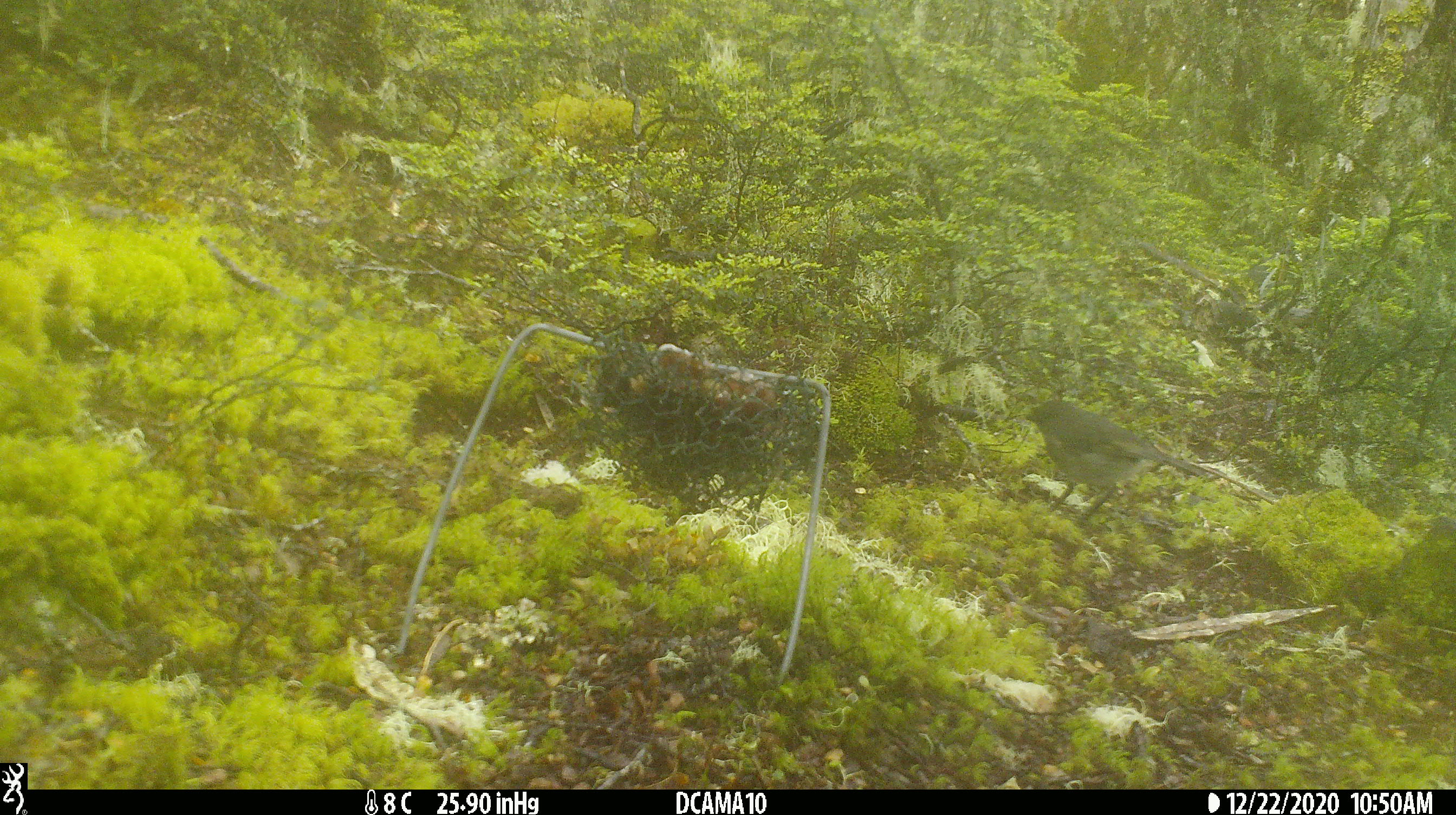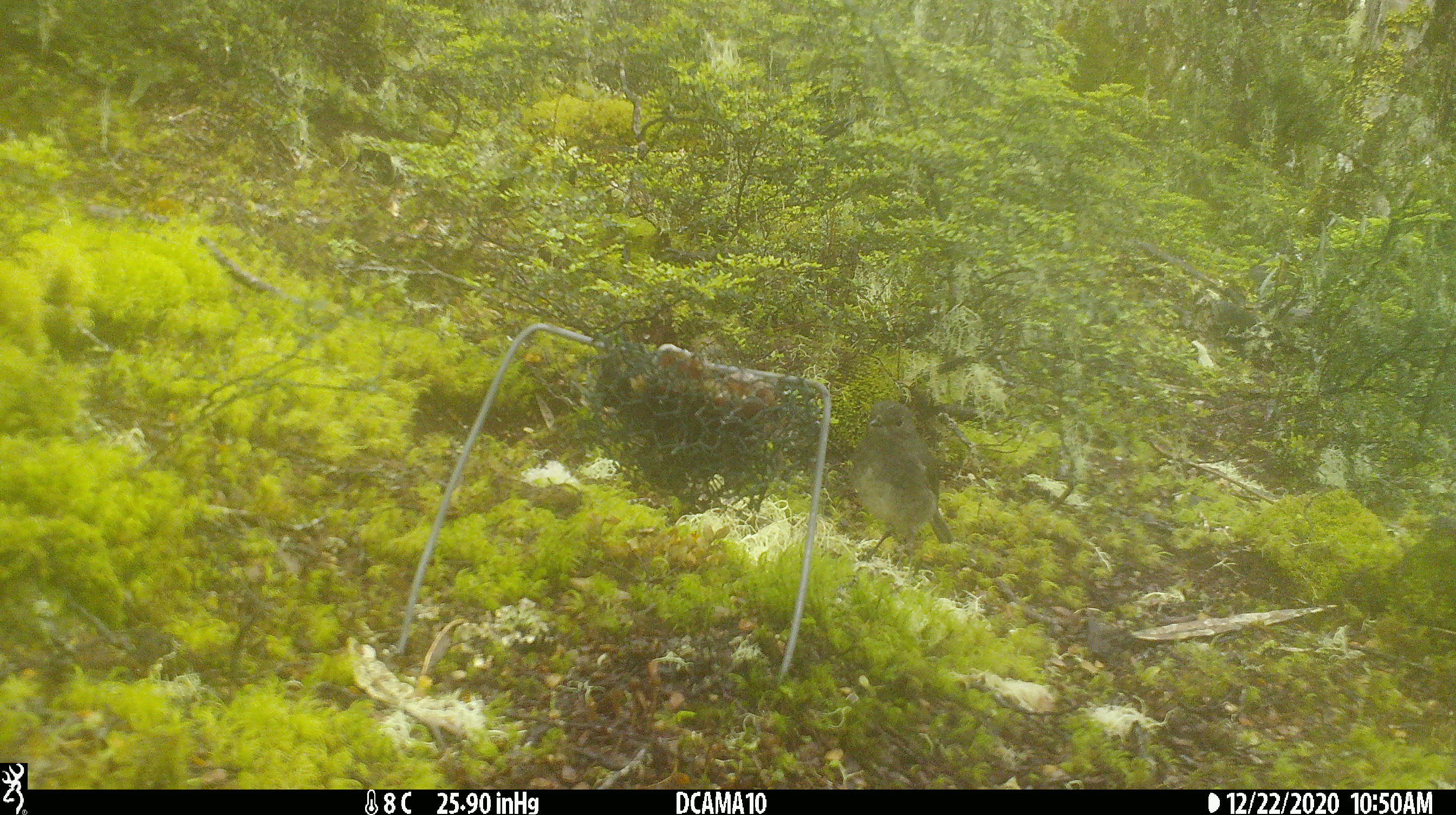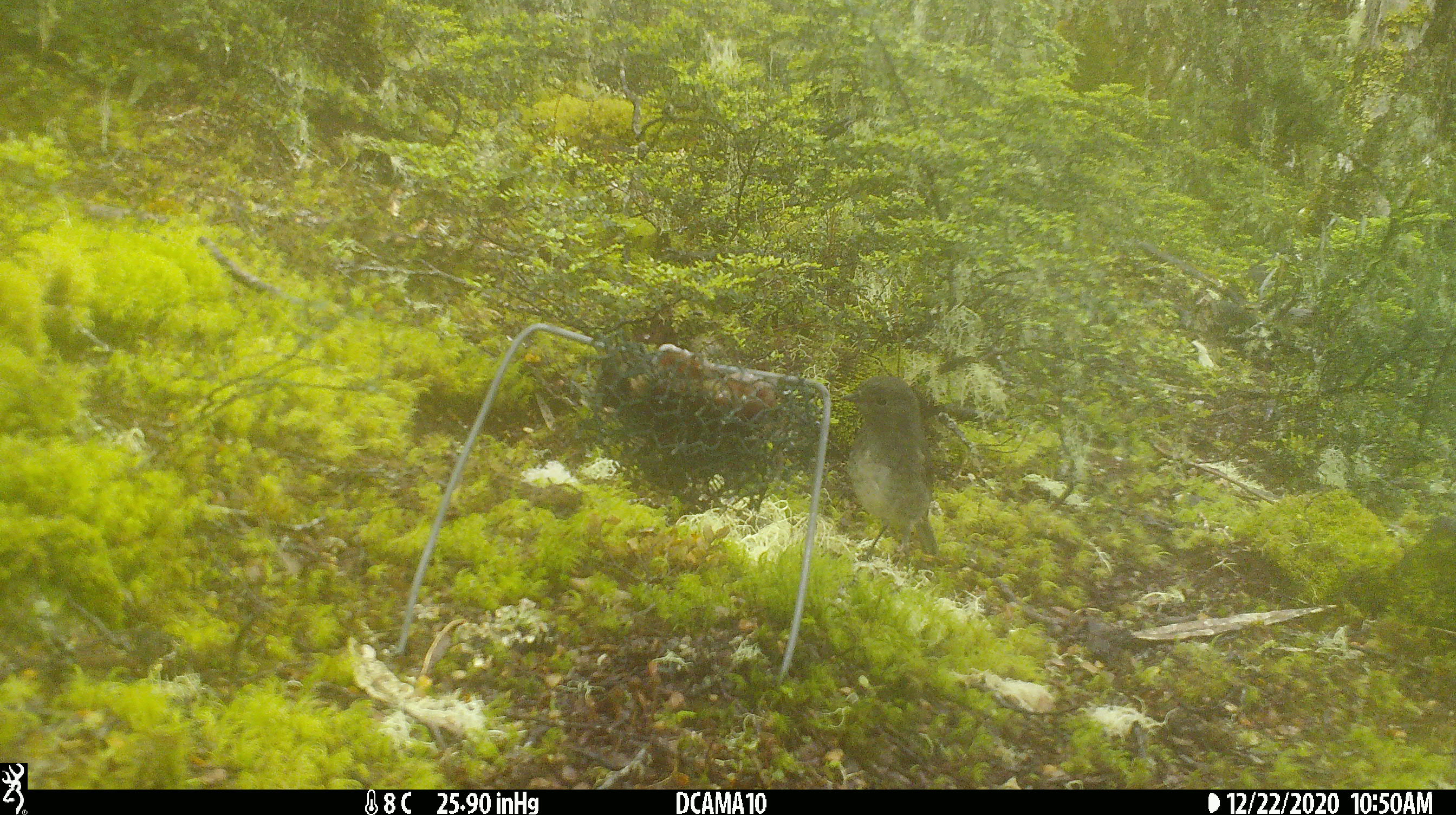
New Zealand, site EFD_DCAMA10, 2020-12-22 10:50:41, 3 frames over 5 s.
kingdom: Animalia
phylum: Chordata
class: Aves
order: Passeriformes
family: Petroicidae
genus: Petroica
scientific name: Petroica australis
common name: new zealand robin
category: robin